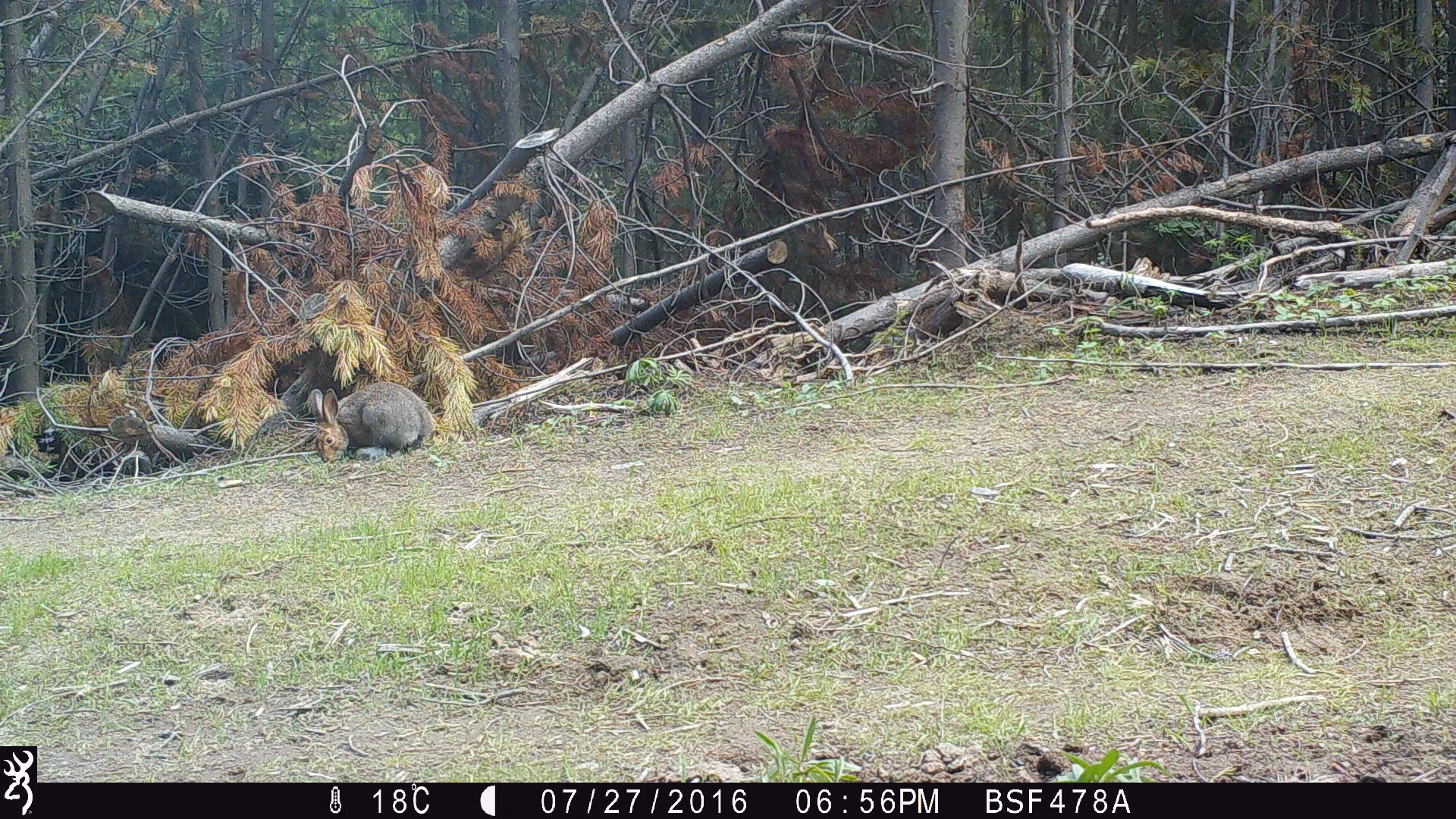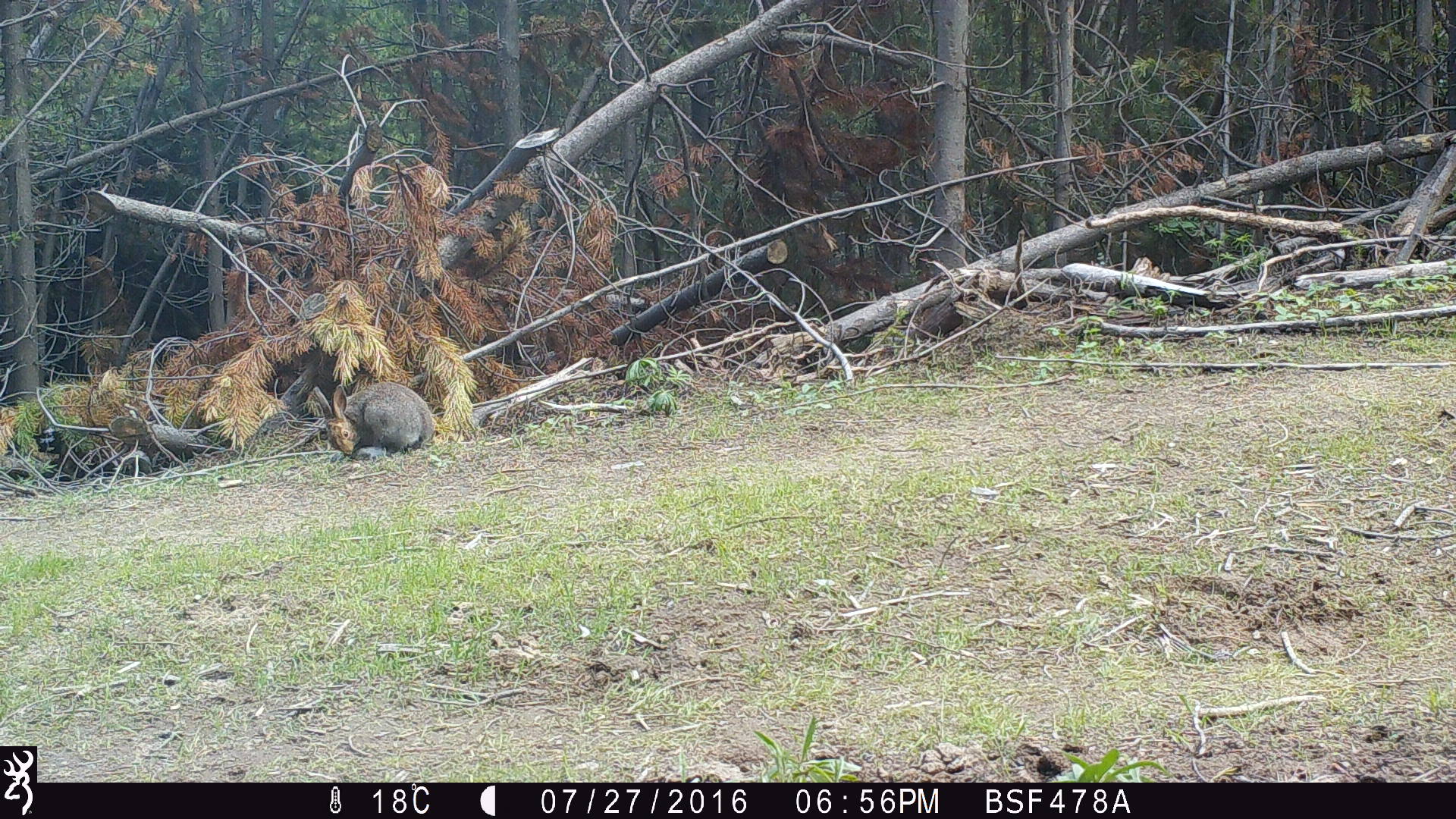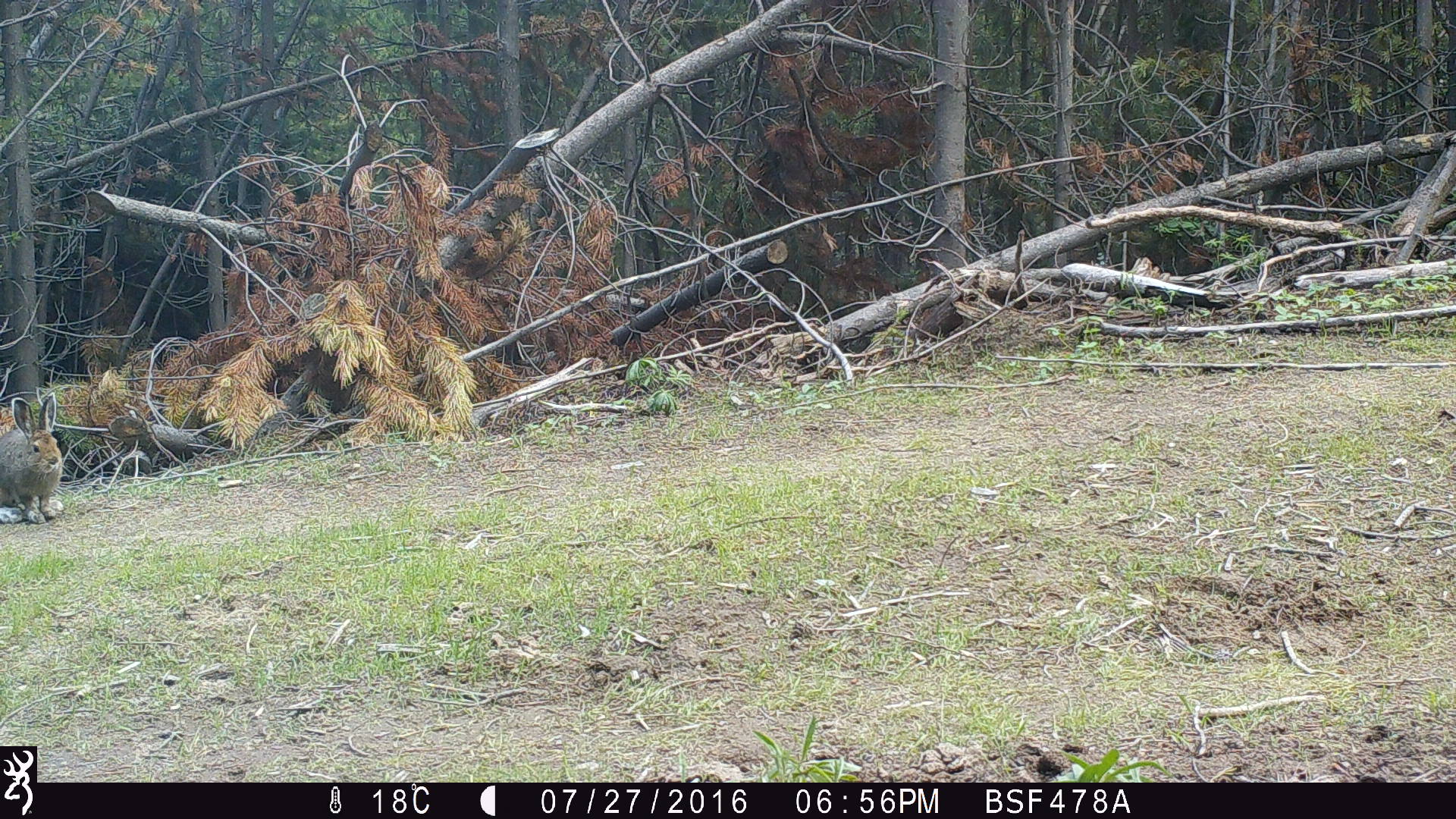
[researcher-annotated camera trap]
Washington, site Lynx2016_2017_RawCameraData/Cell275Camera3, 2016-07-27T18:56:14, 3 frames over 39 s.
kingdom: Animalia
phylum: Chordata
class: Mammalia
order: Lagomorpha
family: Leporidae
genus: Lepus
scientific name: Lepus americanus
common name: snowshoe hare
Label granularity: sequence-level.